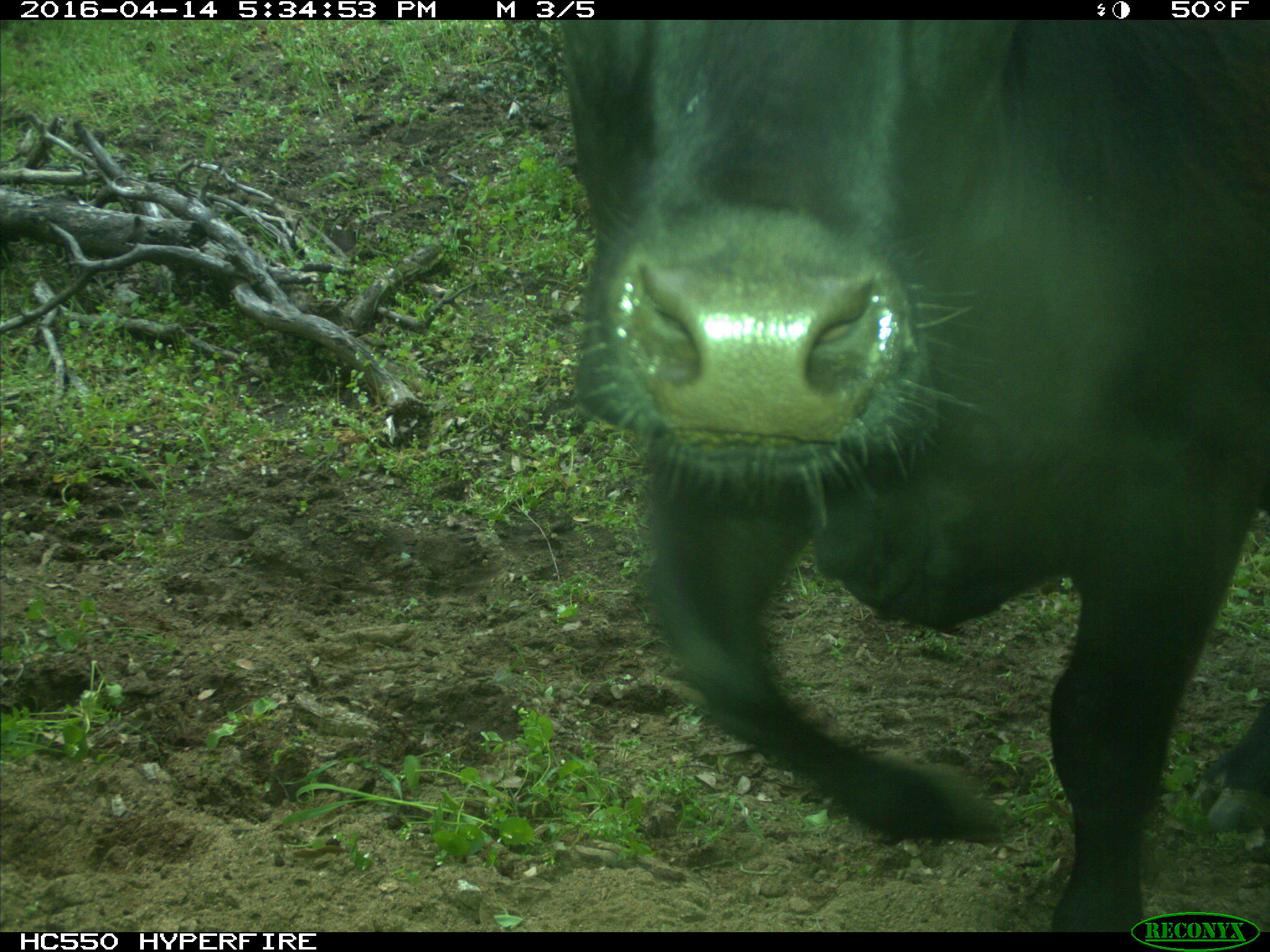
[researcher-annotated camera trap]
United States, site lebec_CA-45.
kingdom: Animalia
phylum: Chordata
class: Mammalia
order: Artiodactyla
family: Bovidae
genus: Bos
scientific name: Bos taurus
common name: domestic cow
Bos taurus (domestic cow).